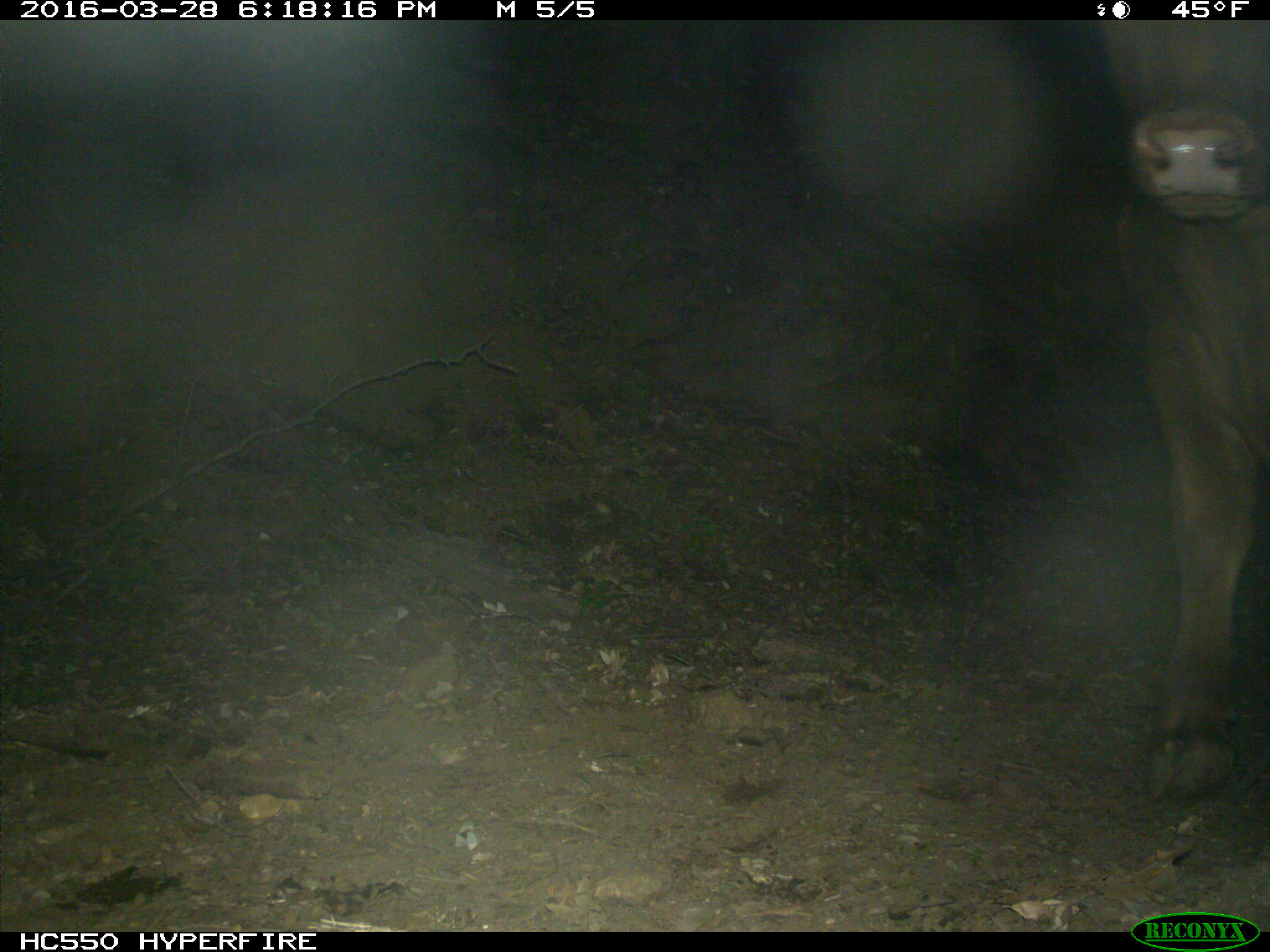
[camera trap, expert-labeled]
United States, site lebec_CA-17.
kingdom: Animalia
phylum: Chordata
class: Mammalia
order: Artiodactyla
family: Bovidae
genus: Bos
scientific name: Bos taurus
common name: domestic cow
Bos taurus (domestic cow).